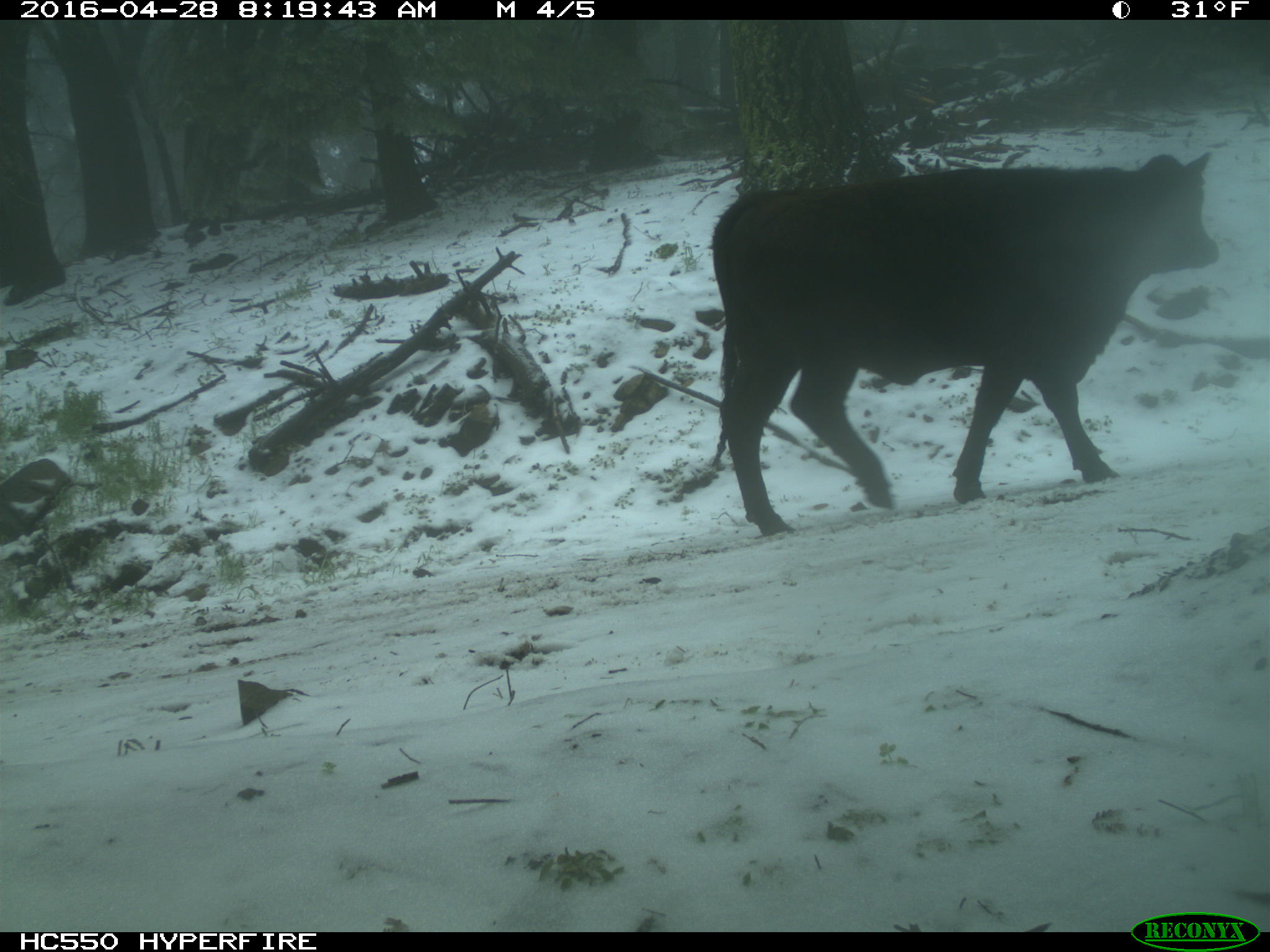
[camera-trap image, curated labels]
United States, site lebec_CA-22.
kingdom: Animalia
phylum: Chordata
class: Mammalia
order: Artiodactyla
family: Bovidae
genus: Bos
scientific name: Bos taurus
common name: domestic cow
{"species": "Bos taurus (domestic cow)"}